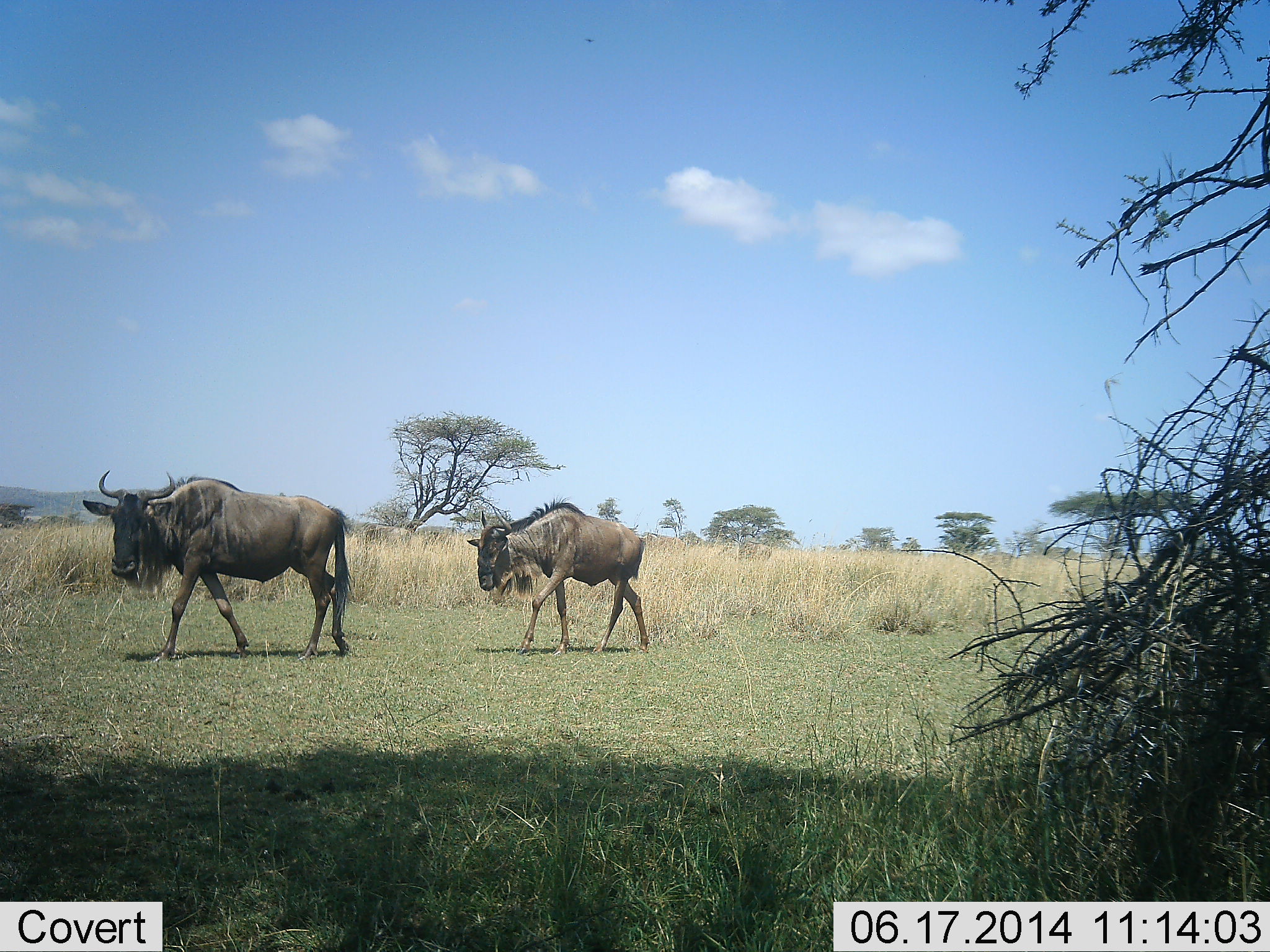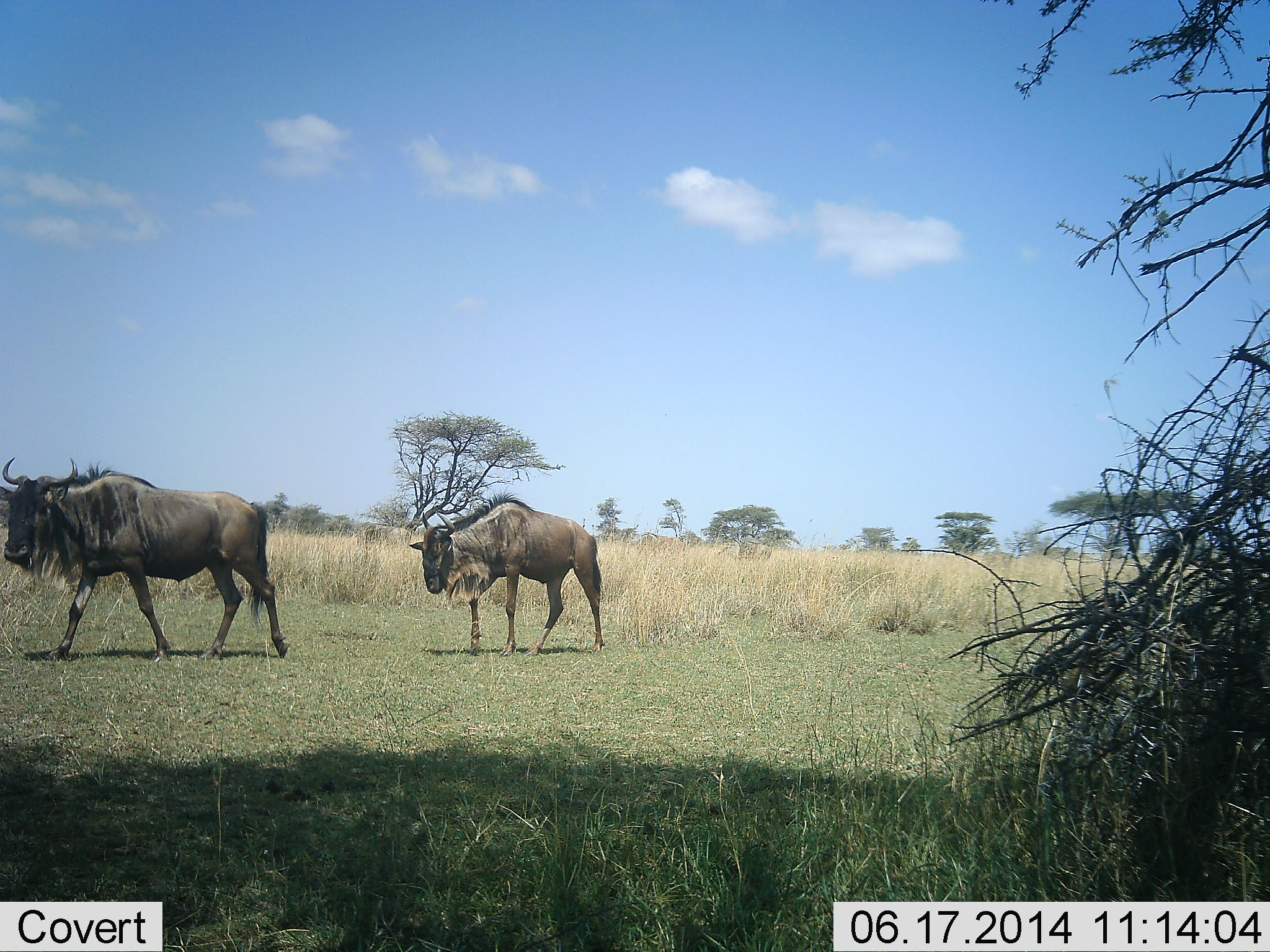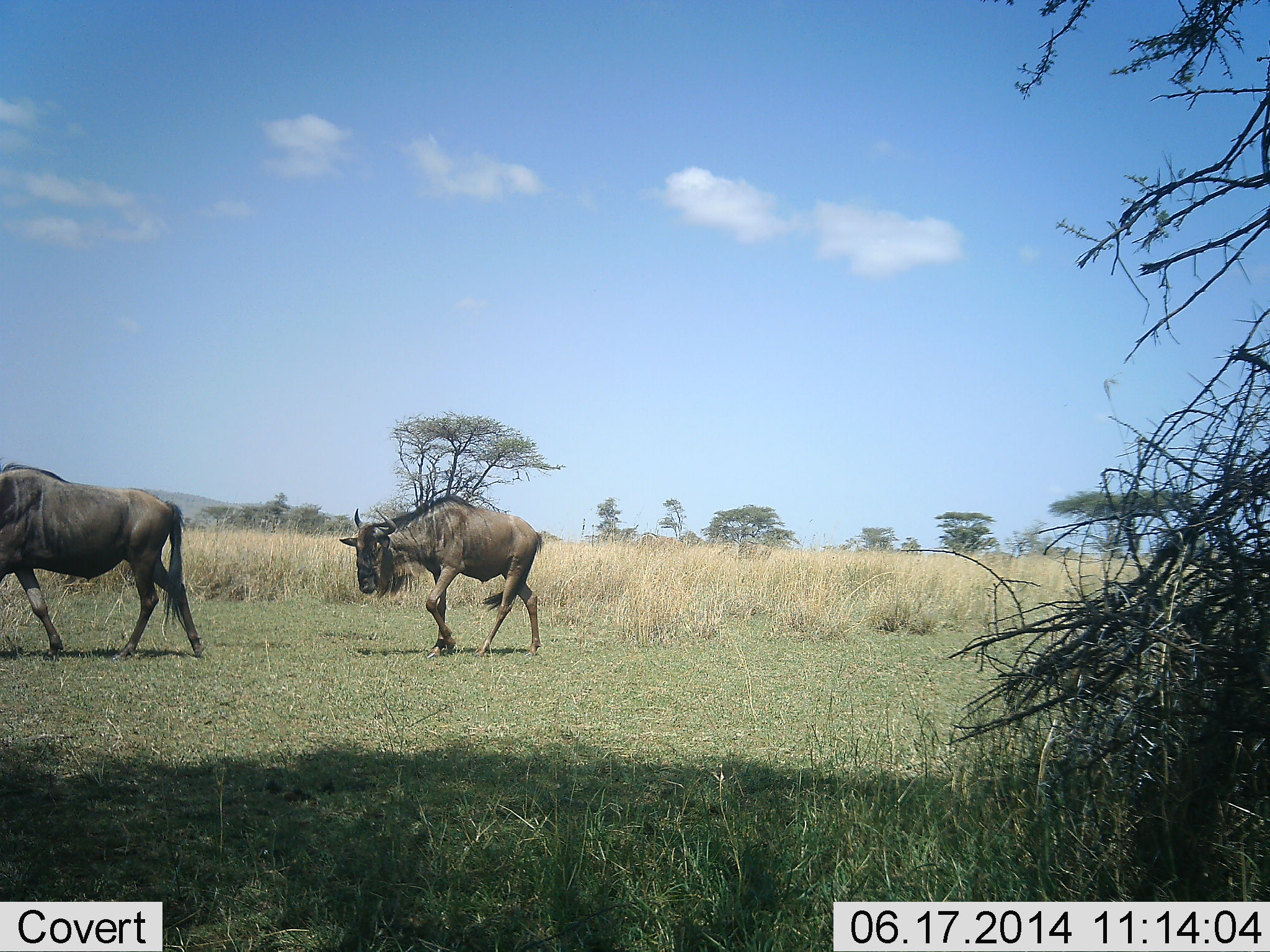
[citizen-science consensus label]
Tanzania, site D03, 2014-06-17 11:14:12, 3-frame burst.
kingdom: Animalia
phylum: Chordata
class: Mammalia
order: Artiodactyla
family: Bovidae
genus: Connochaetes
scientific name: Connochaetes taurinus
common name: blue wildebeest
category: wildebeest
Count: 2.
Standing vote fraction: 0%.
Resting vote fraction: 0%.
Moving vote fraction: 100%.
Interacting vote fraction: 0%.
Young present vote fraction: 0%.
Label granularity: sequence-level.